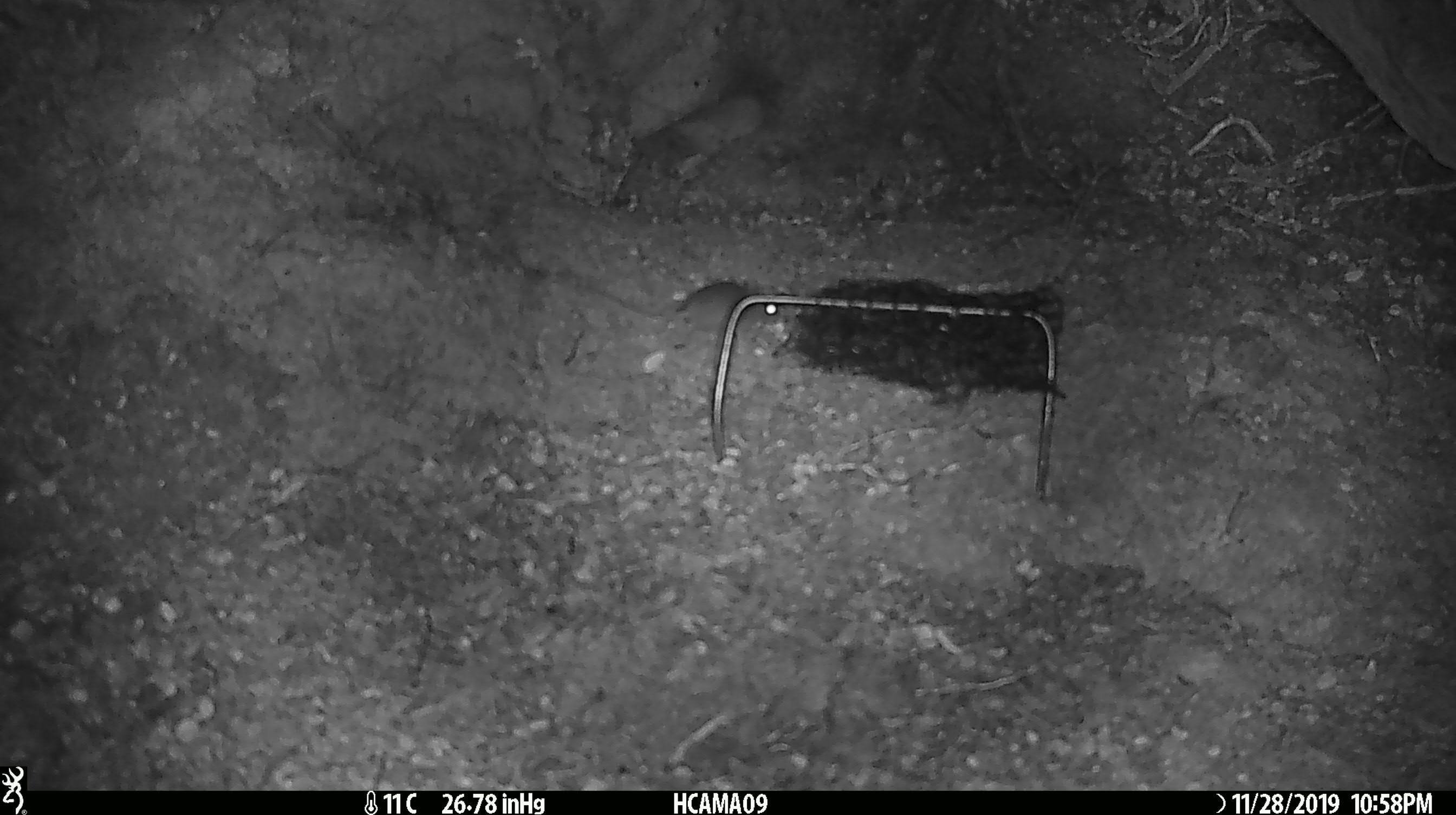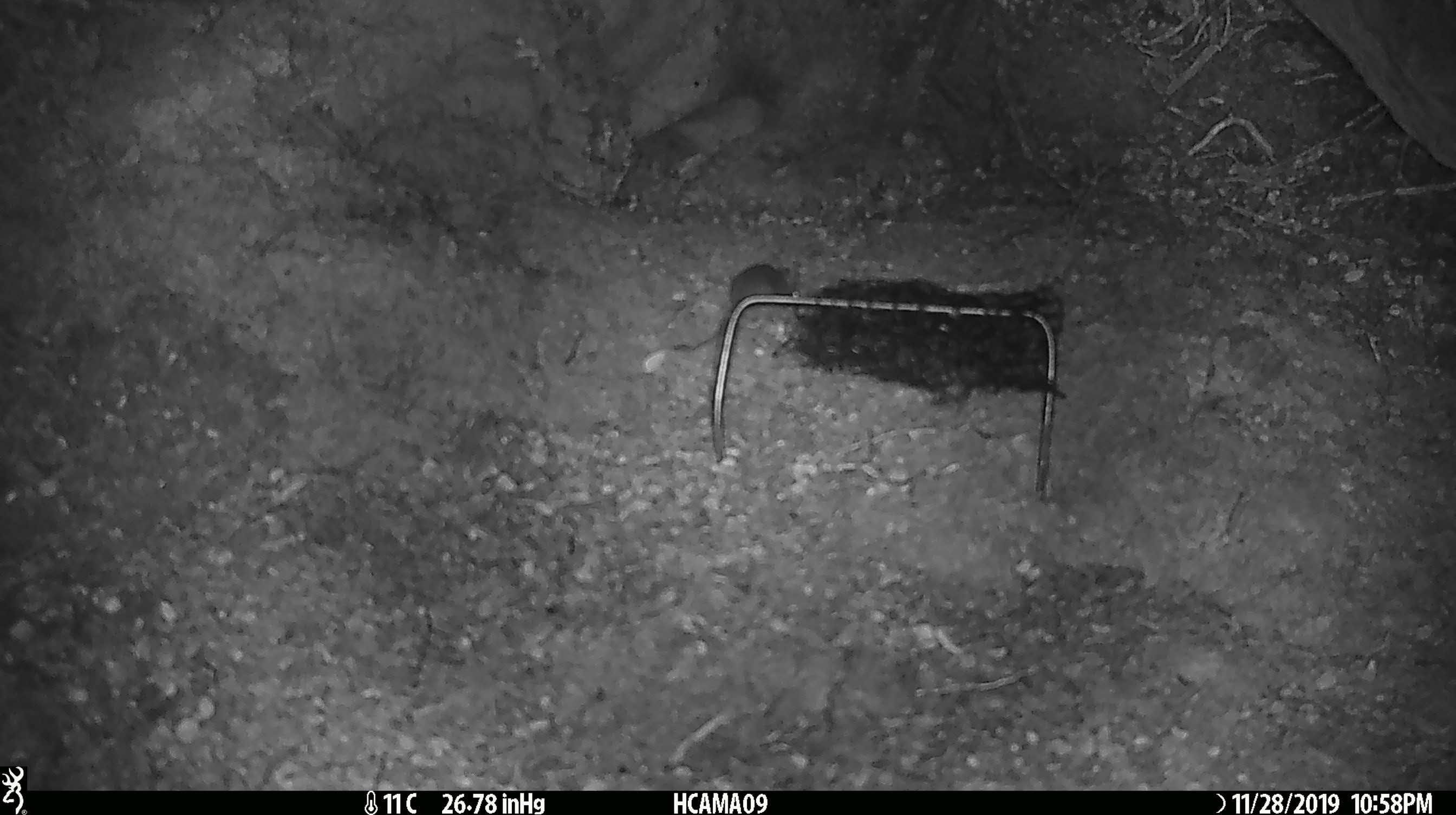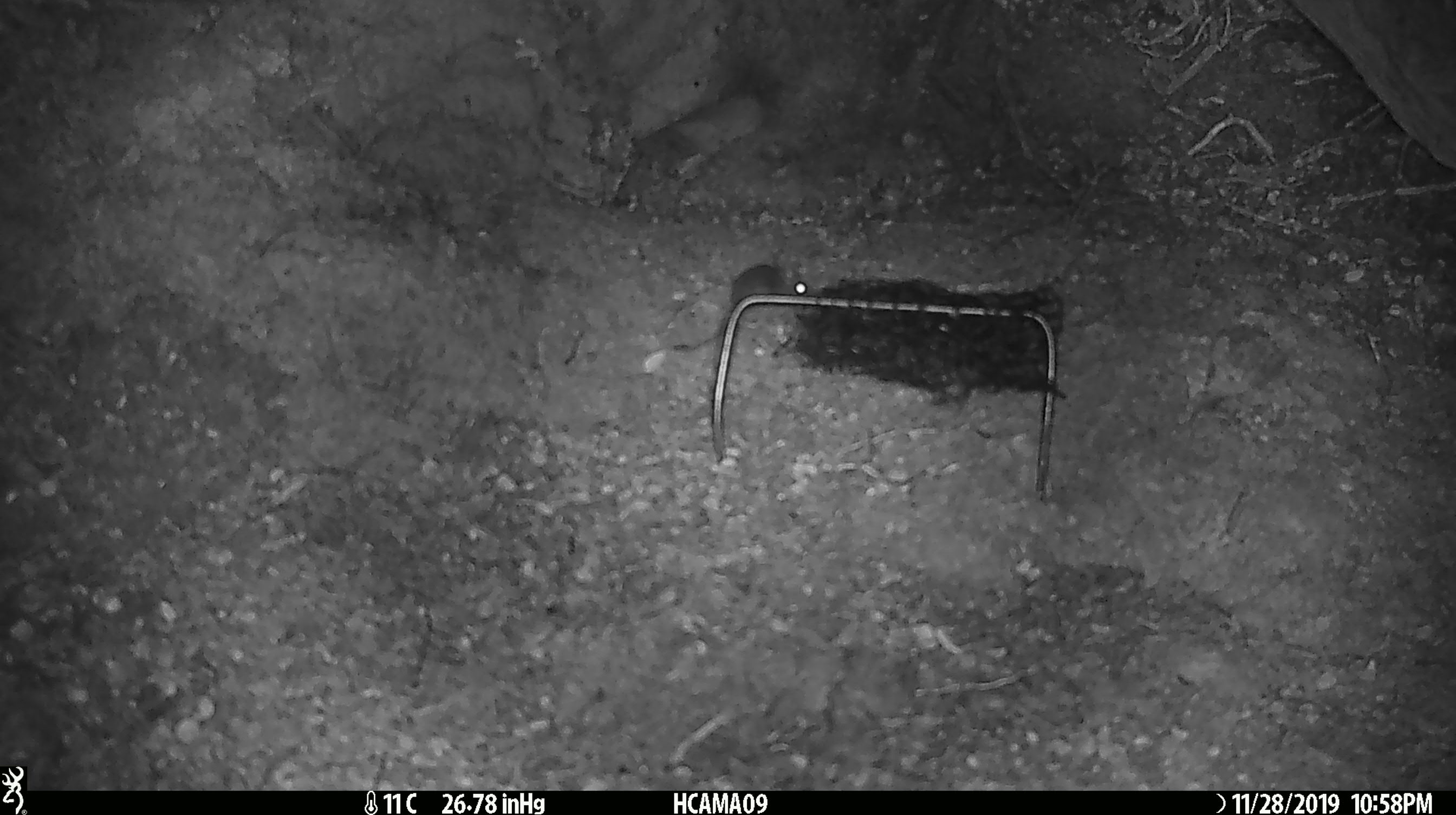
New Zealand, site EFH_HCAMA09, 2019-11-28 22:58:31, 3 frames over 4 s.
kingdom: Animalia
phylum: Chordata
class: Mammalia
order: Rodentia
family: Muridae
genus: Mus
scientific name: Mus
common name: mouse